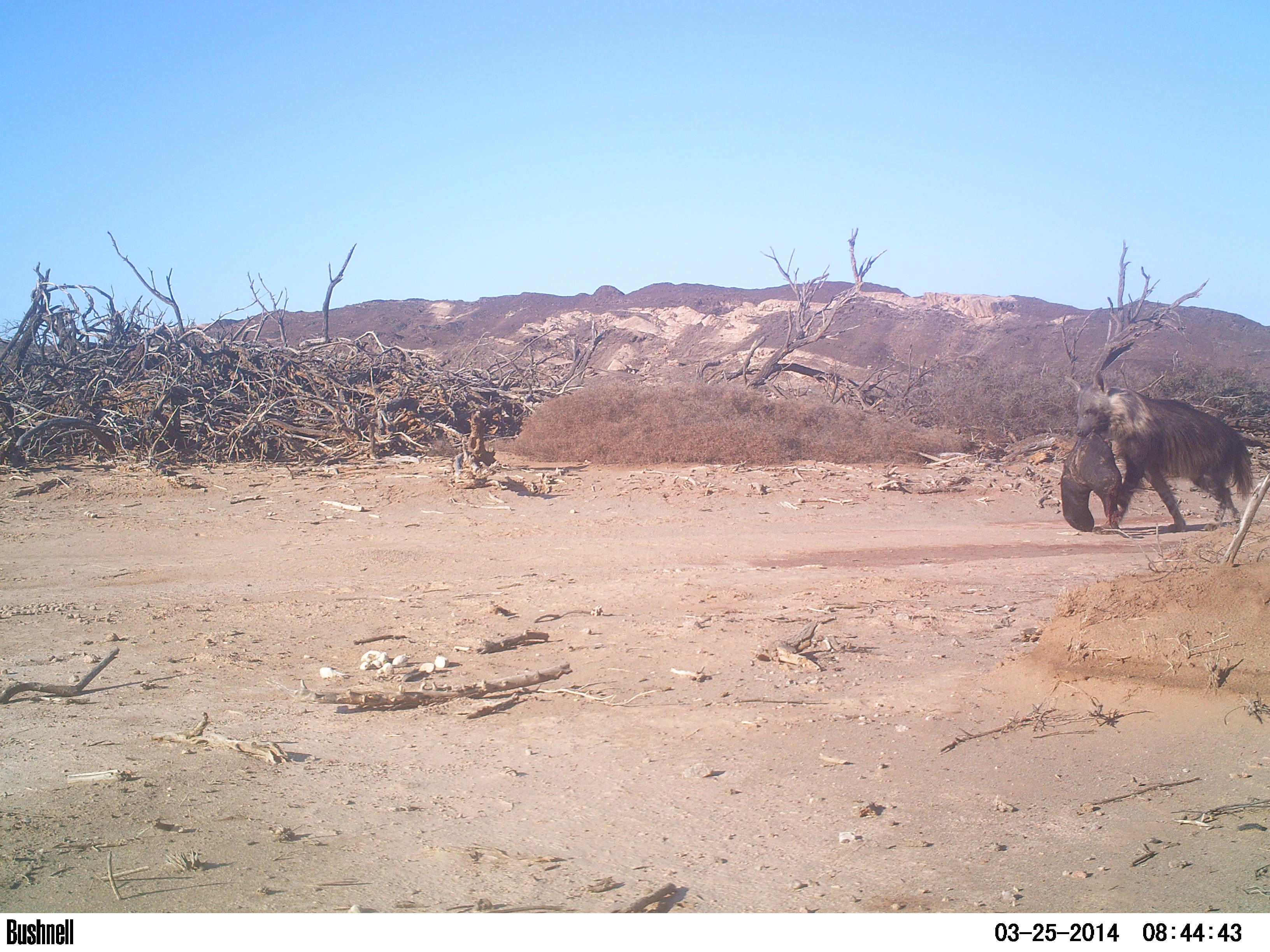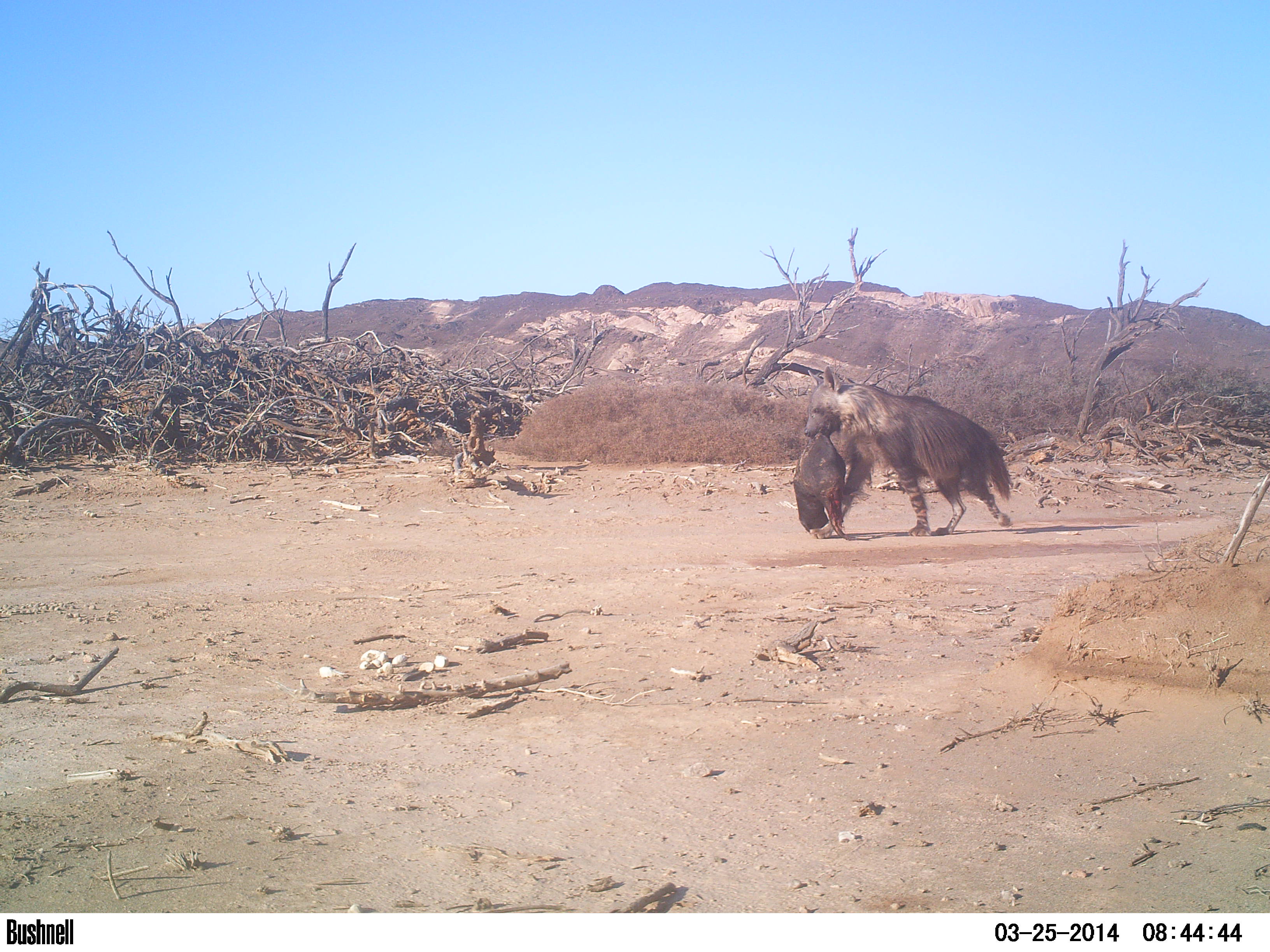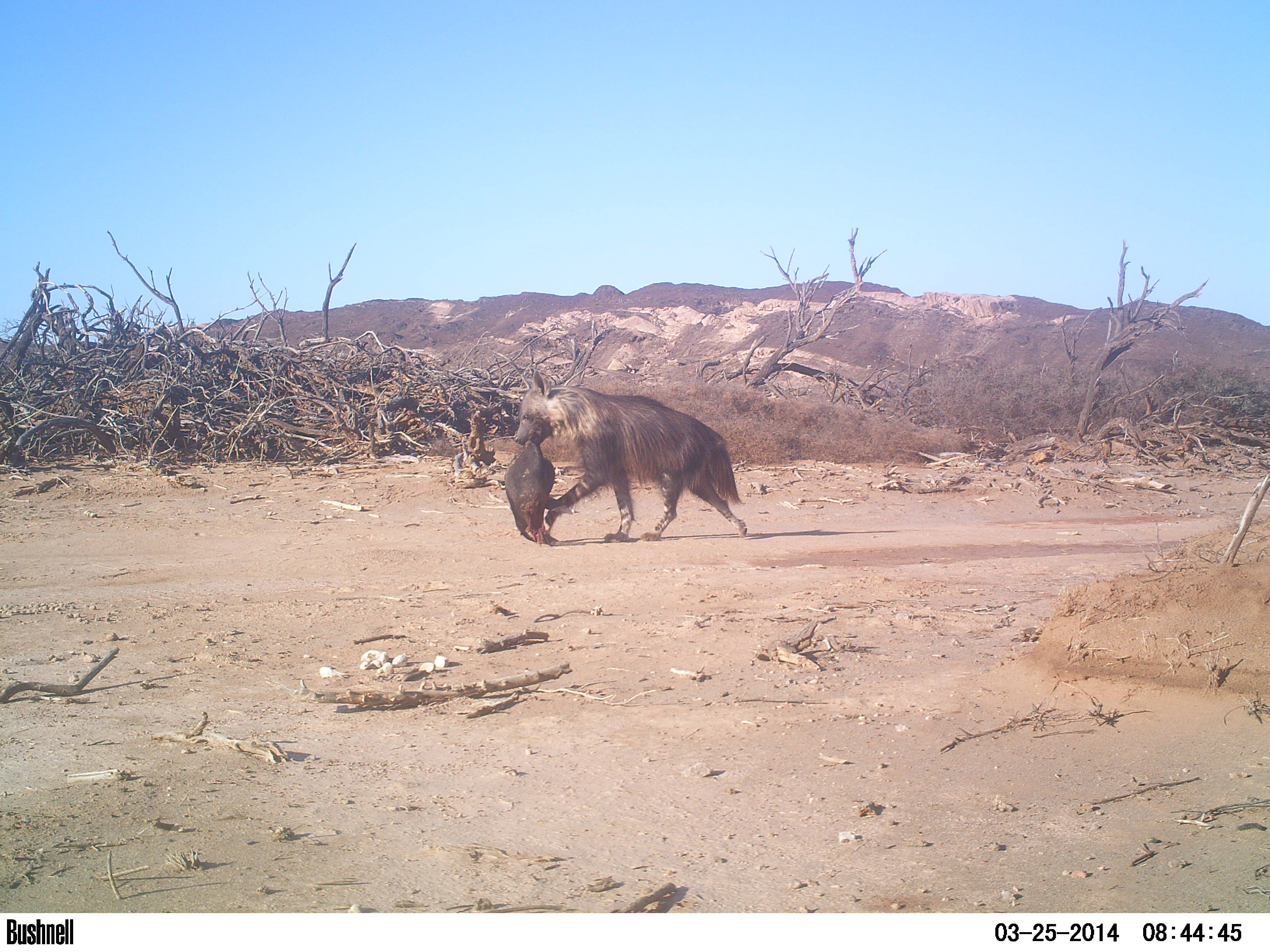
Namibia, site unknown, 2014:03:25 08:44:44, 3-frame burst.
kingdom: Animalia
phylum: Chordata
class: Mammalia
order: Carnivora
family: Hyaenidae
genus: Parahyaena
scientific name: Parahyaena brunnea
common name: brown hyena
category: hyaena brunnea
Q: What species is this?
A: Hyaena brunnea (brown hyena) (Parahyaena brunnea).